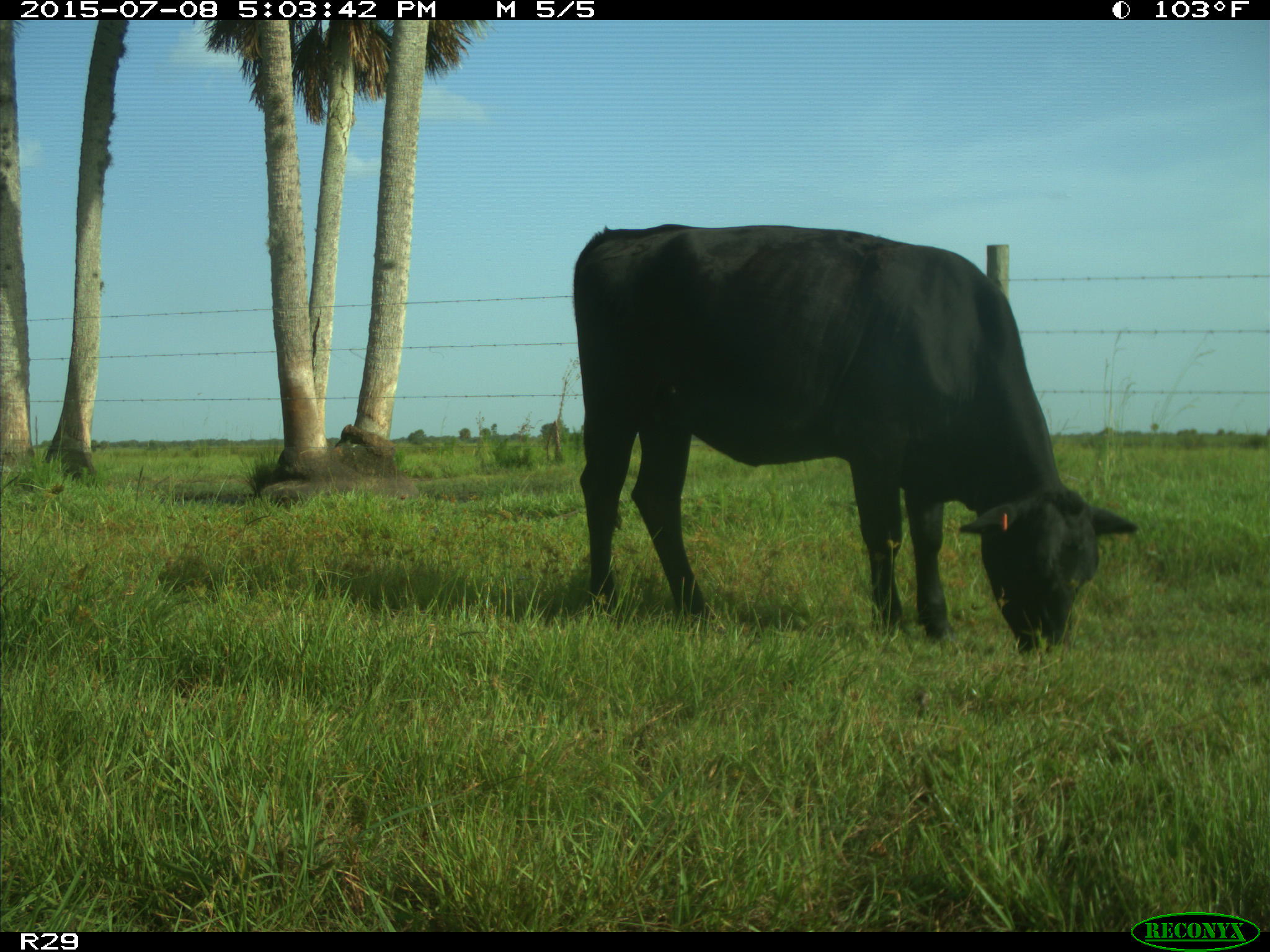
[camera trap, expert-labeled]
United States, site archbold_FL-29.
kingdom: Animalia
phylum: Chordata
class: Mammalia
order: Artiodactyla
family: Bovidae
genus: Bos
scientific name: Bos taurus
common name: domestic cow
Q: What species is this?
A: Bos taurus (domestic cow).